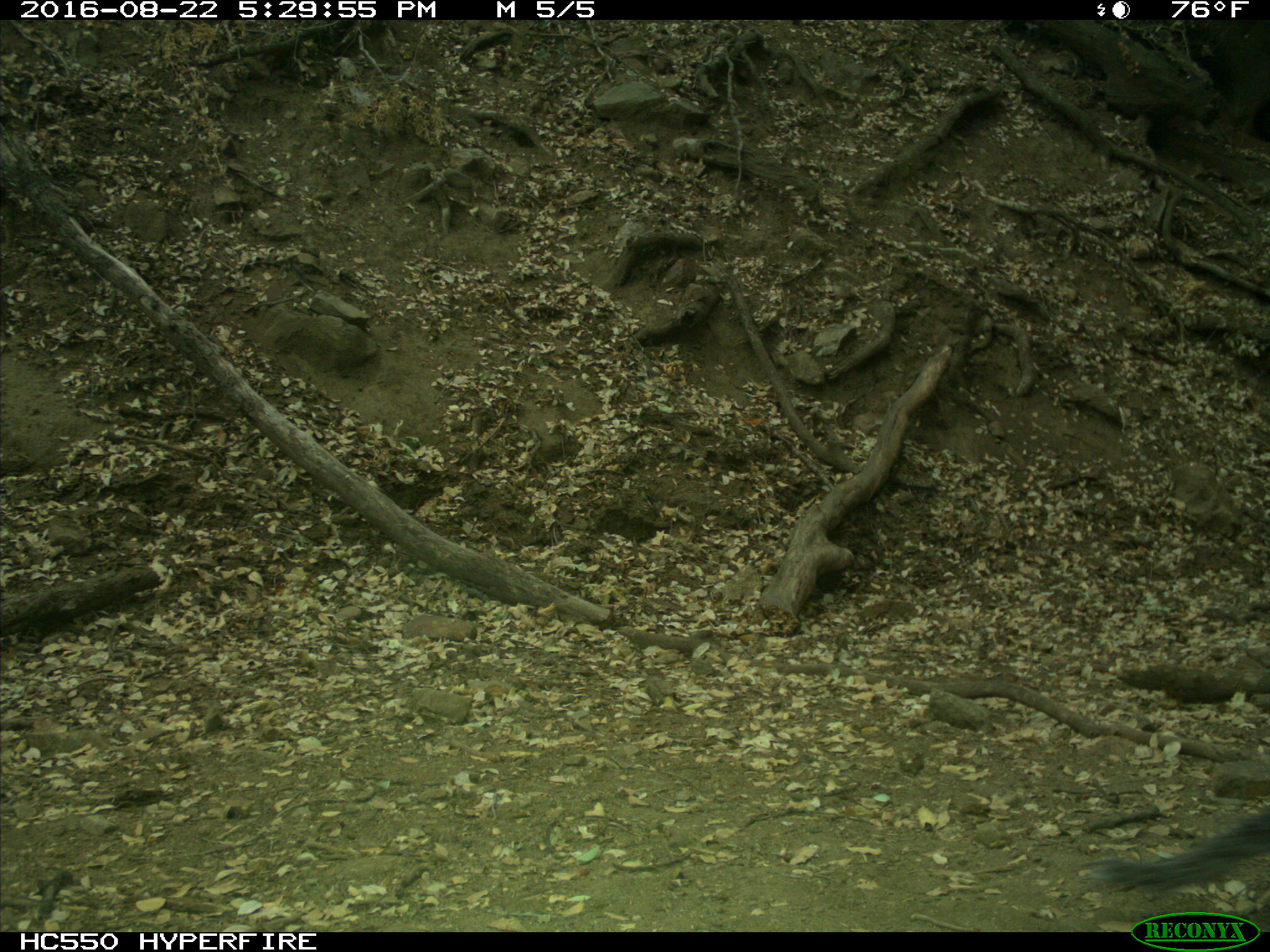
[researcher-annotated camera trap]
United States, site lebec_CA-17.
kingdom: Animalia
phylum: Chordata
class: Mammalia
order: Rodentia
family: Sciuridae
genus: Sciurus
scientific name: Sciurus carolinensis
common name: eastern gray squirrel